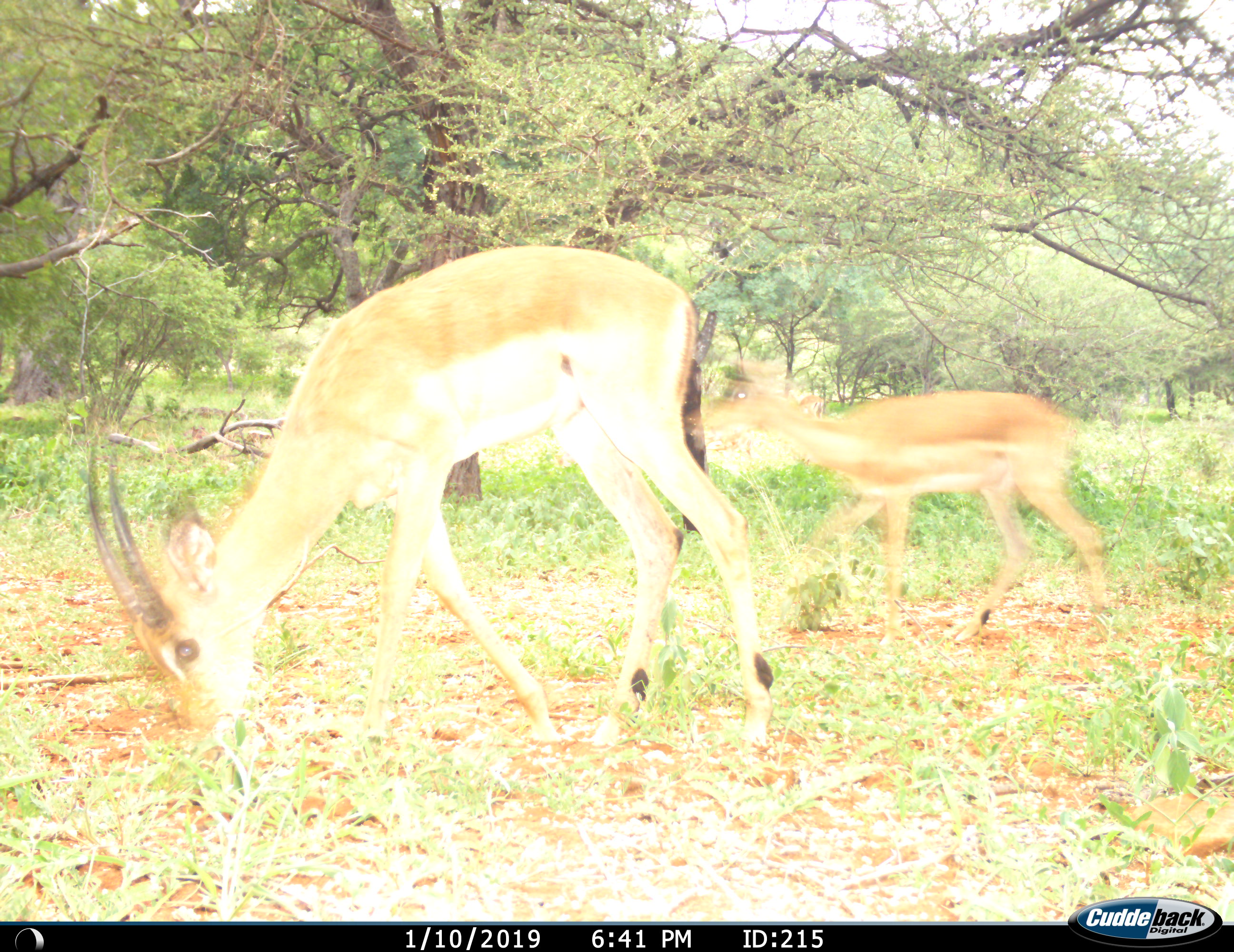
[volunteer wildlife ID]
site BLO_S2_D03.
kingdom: Animalia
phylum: Chordata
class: Mammalia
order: Artiodactyla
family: Bovidae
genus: Aepyceros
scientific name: Aepyceros melampus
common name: impala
Impala (Aepyceros melampus), count 2. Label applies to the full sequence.